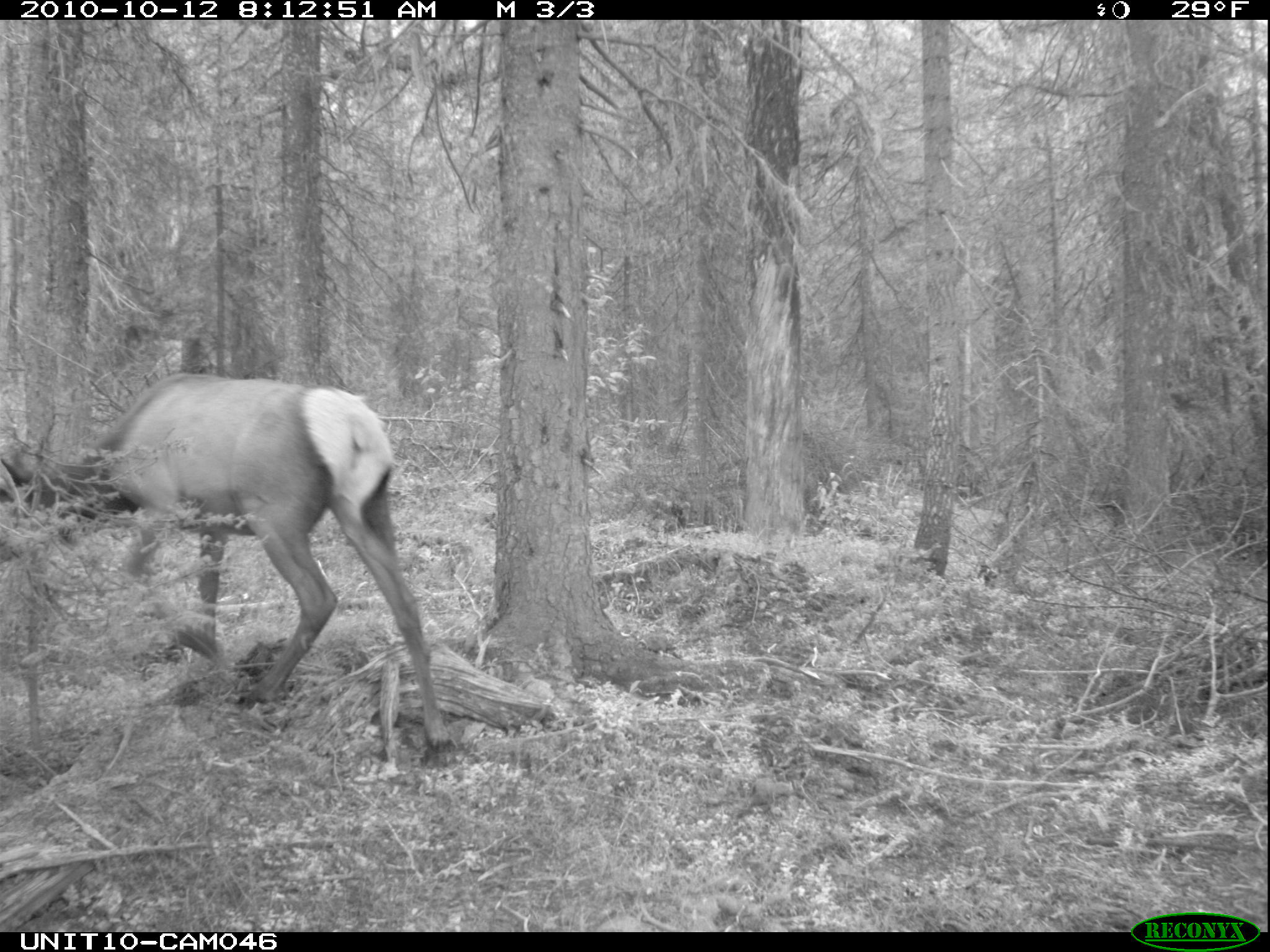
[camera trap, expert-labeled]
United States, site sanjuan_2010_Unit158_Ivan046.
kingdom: Animalia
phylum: Chordata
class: Mammalia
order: Artiodactyla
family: Cervidae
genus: Cervus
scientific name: Cervus elaphus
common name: red deer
Cervus elaphus (red deer).